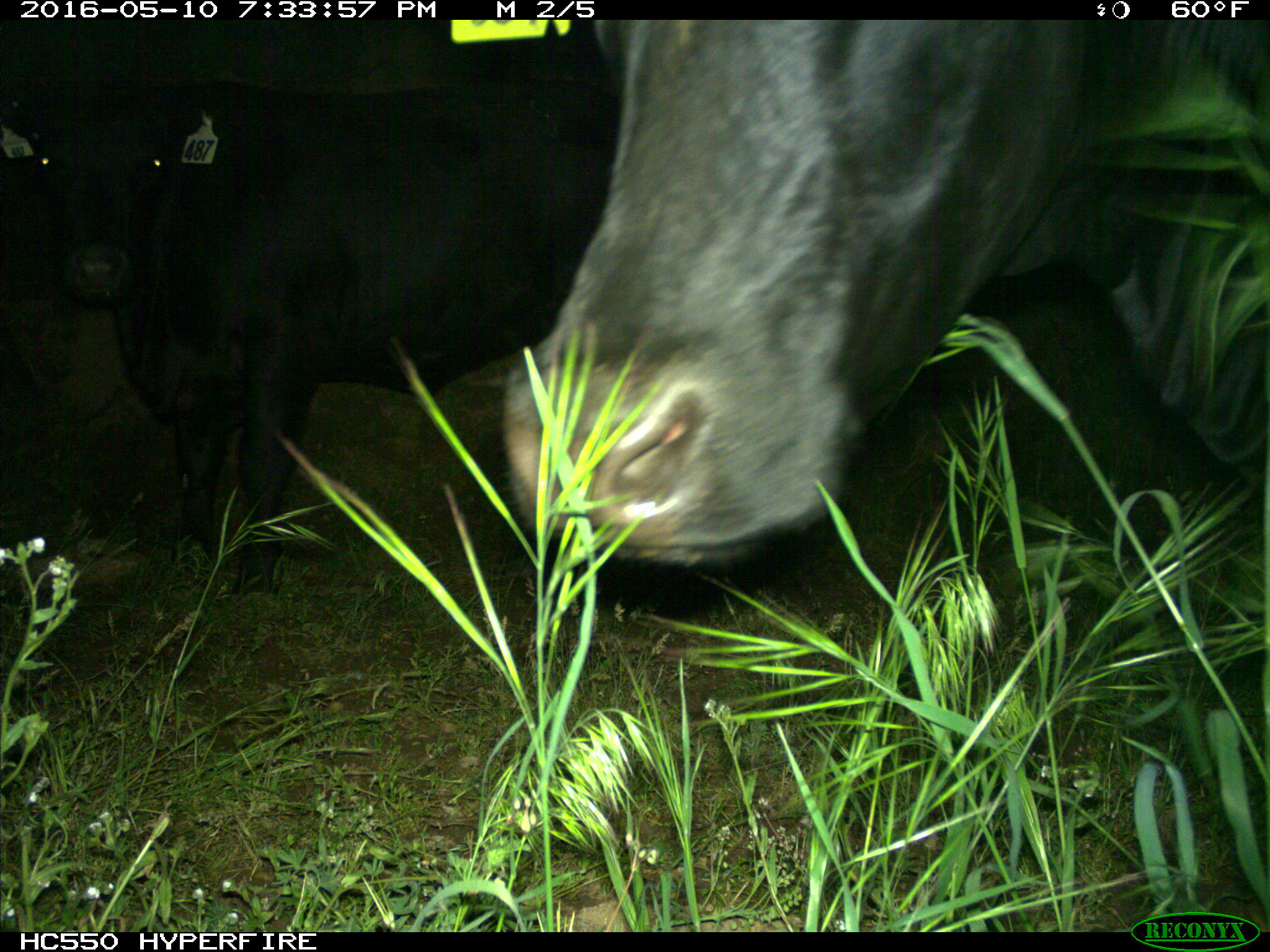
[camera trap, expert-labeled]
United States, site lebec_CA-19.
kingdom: Animalia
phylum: Chordata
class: Mammalia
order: Artiodactyla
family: Bovidae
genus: Bos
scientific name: Bos taurus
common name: domestic cow